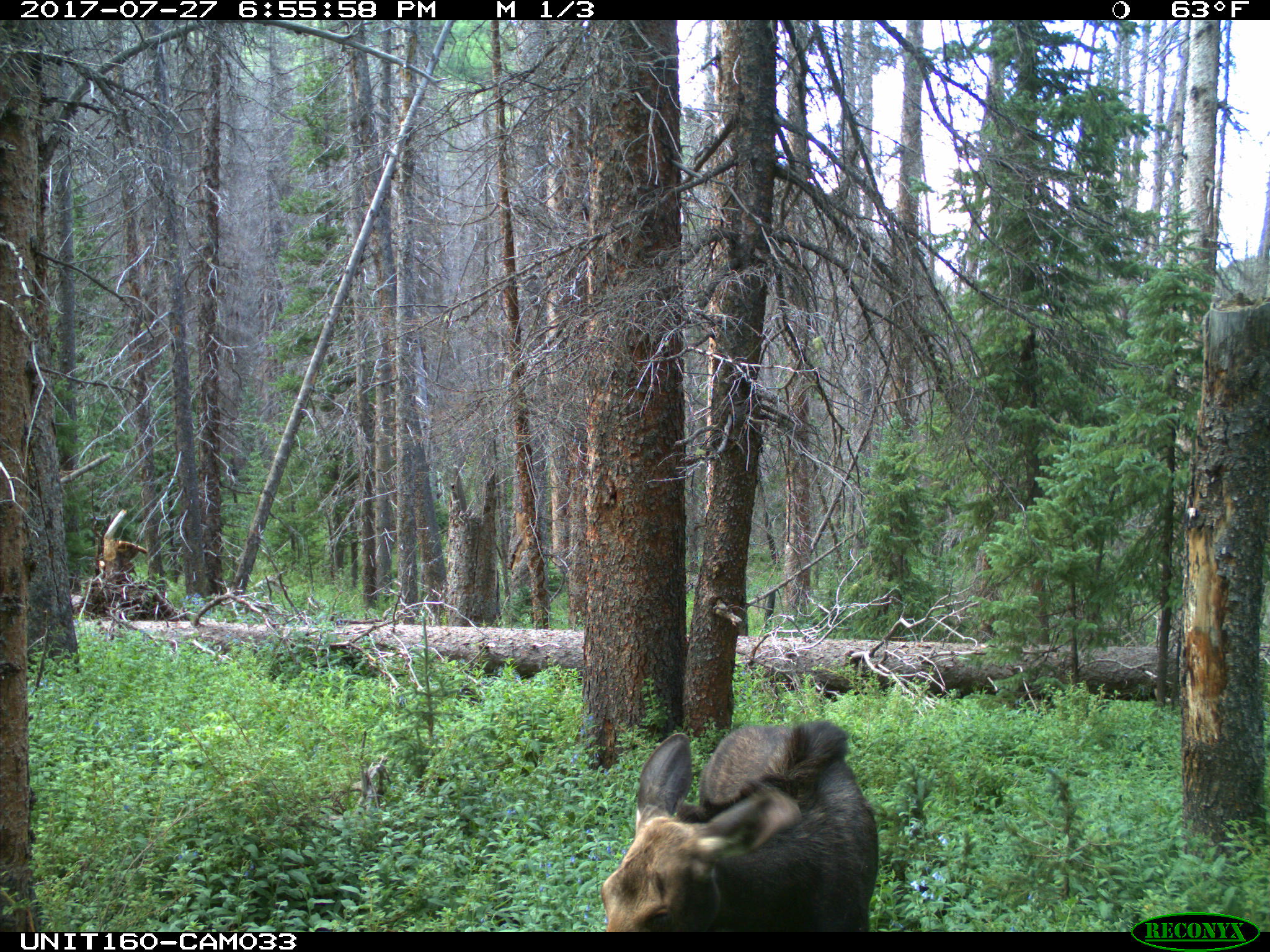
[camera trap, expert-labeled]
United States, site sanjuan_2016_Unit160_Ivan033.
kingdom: Animalia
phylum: Chordata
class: Mammalia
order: Artiodactyla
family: Cervidae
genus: Alces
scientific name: Alces alces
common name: moose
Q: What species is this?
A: Alces alces (moose).